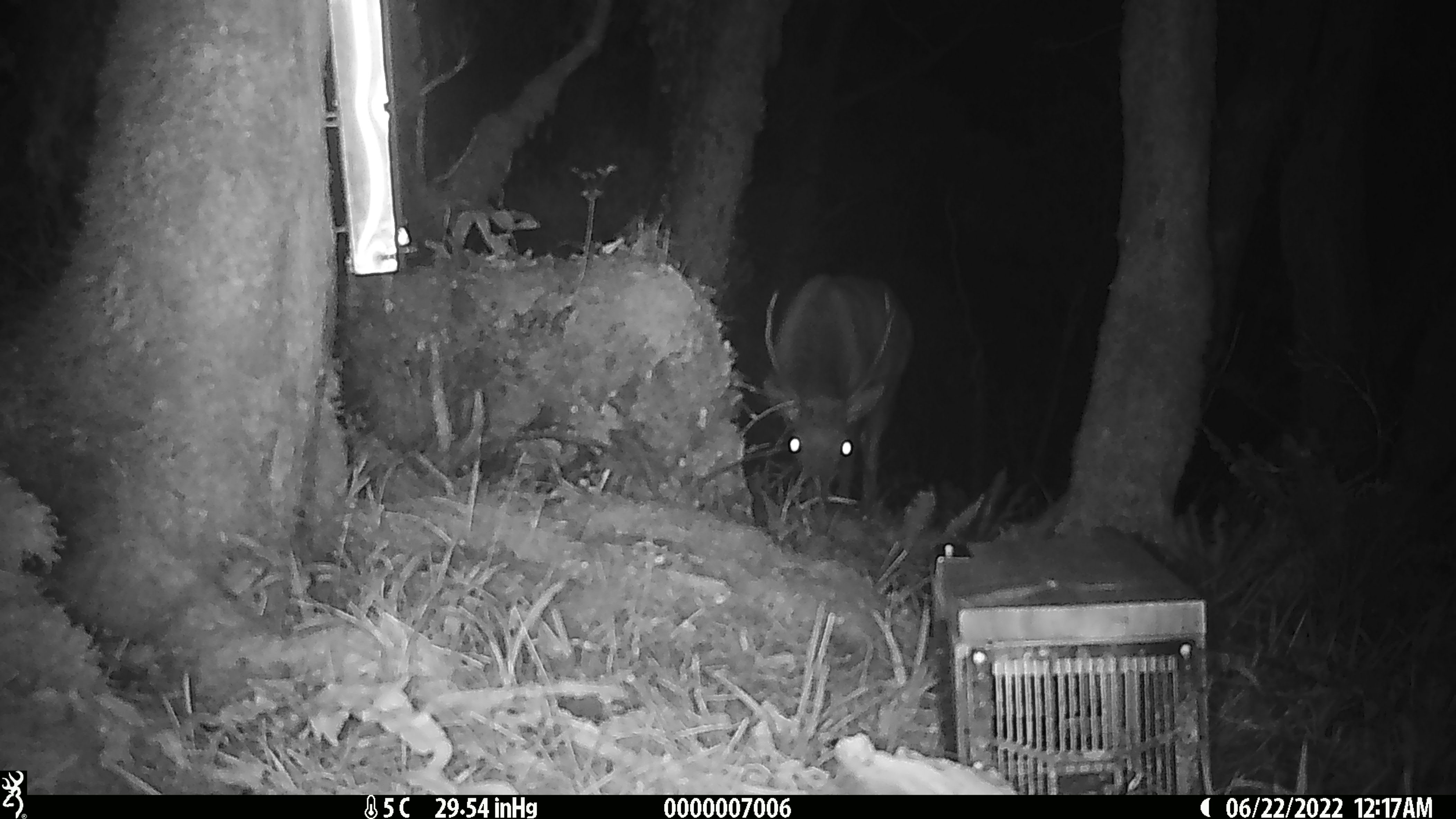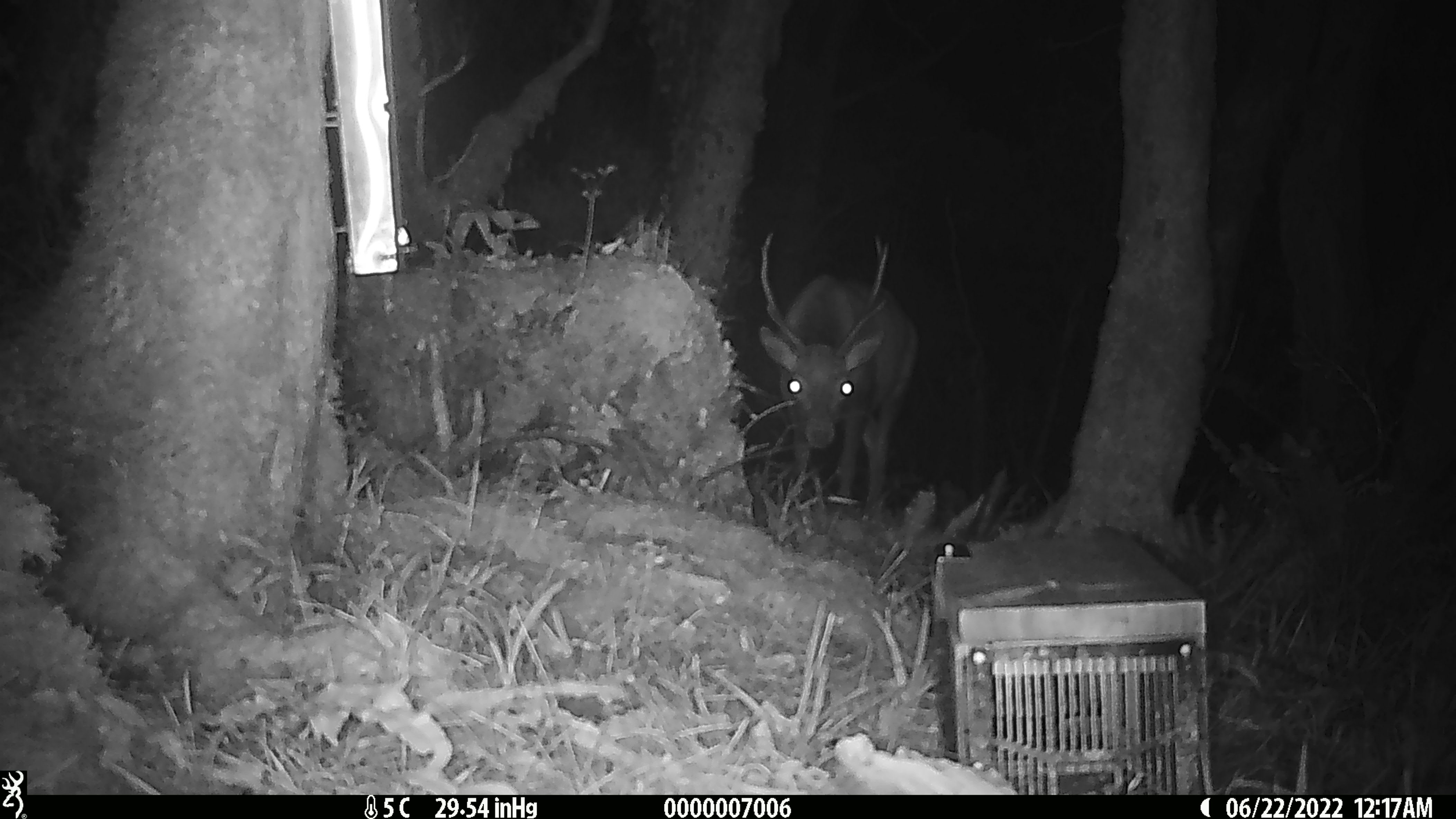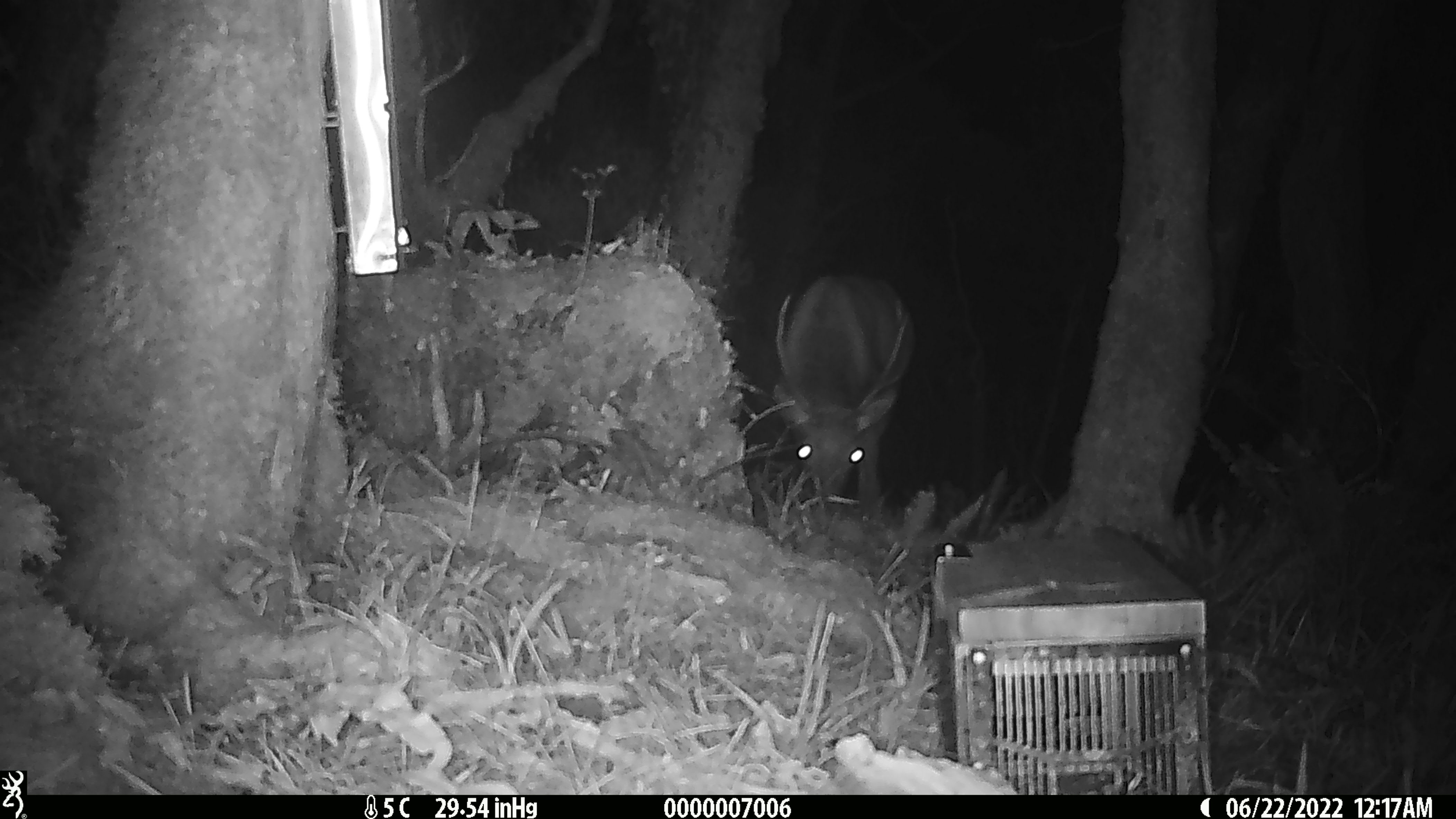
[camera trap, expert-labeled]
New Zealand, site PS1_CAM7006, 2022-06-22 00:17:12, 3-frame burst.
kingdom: Animalia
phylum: Chordata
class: Mammalia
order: Artiodactyla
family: Cervidae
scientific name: Cervidae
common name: deer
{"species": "deer (Cervidae)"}